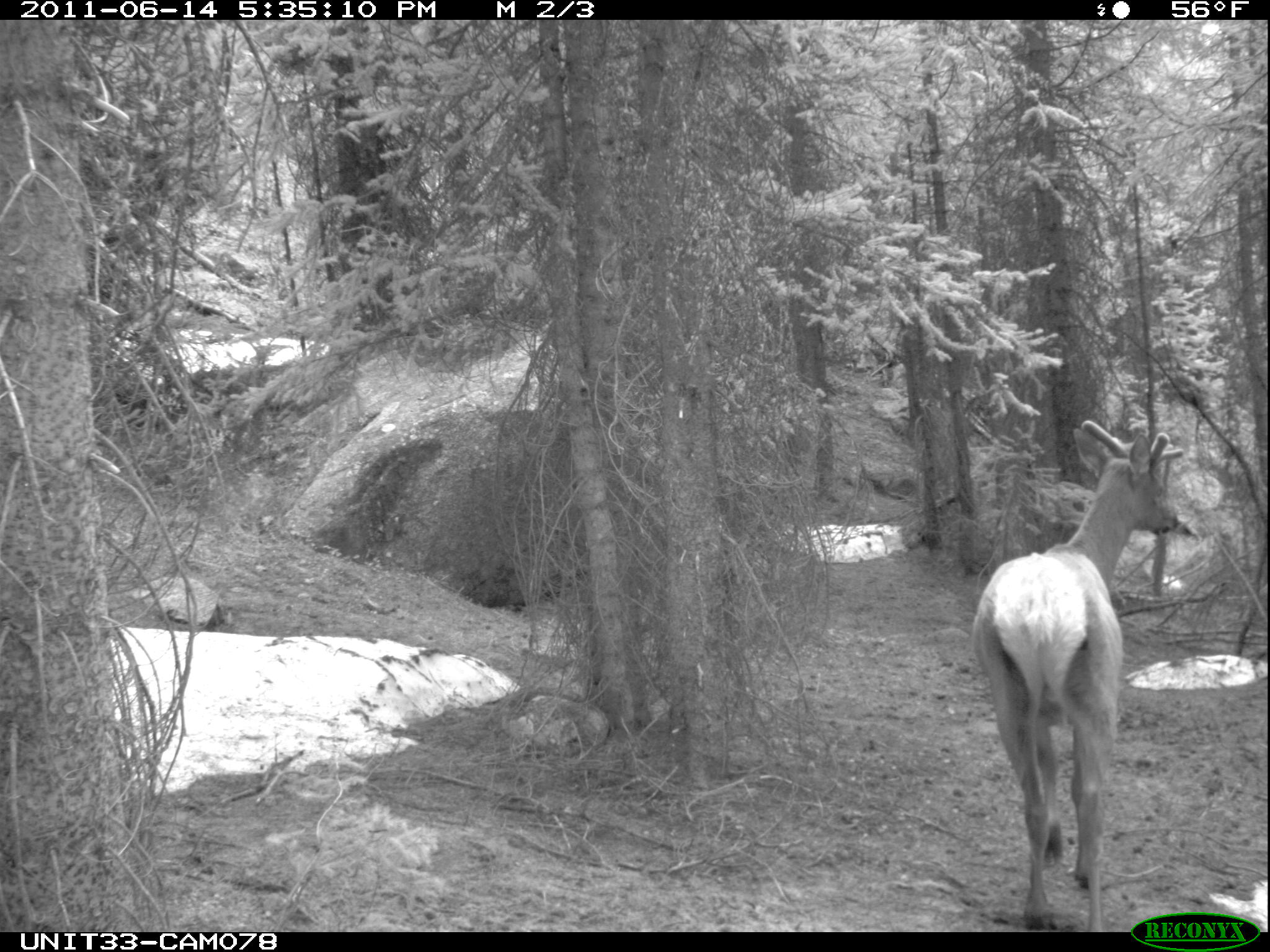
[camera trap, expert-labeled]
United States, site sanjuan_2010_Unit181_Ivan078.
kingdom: Animalia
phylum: Chordata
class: Mammalia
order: Artiodactyla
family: Cervidae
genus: Cervus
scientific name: Cervus elaphus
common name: red deer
Cervus elaphus (red deer).